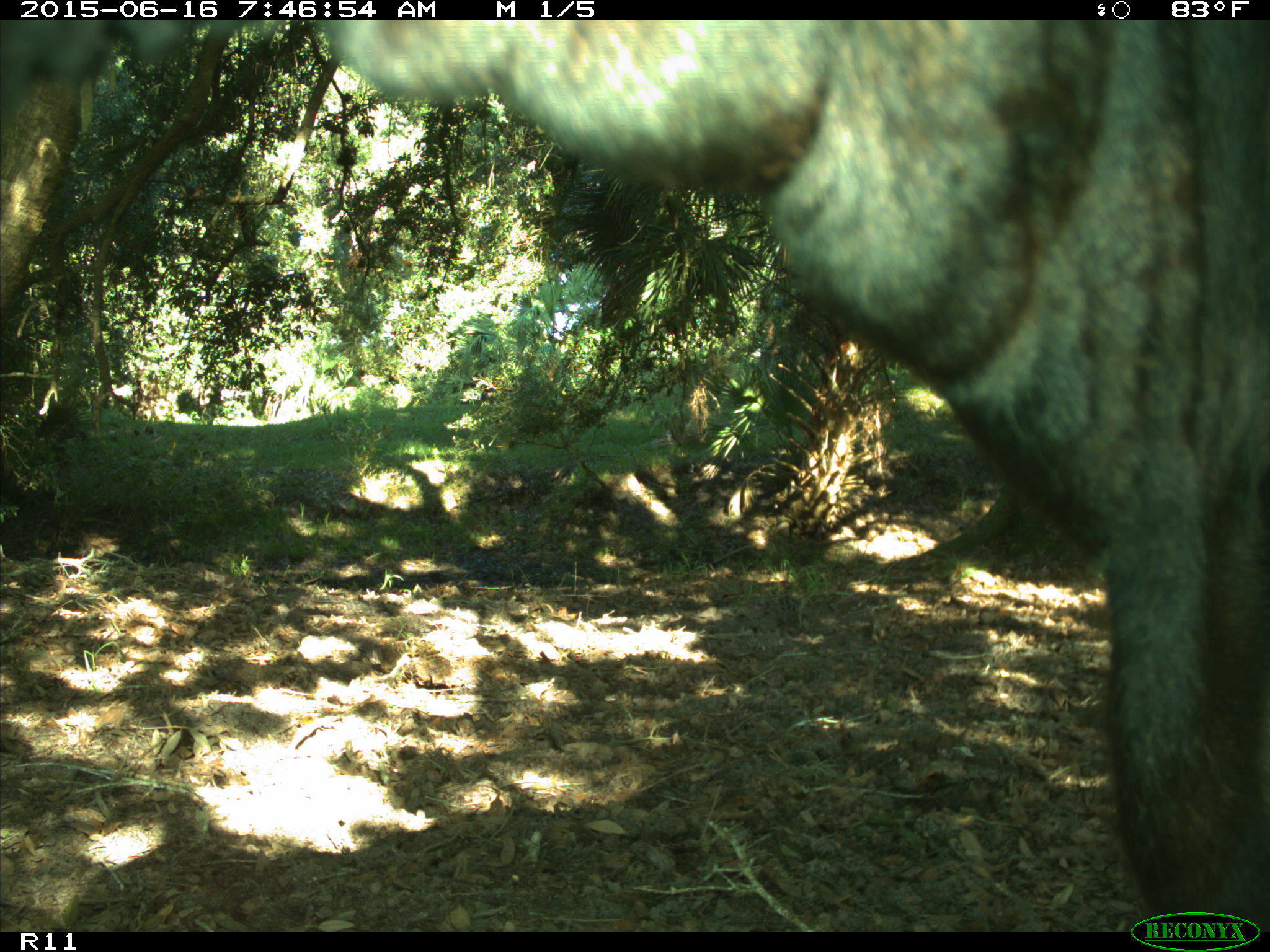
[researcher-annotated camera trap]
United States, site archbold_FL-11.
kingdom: Animalia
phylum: Chordata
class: Mammalia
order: Artiodactyla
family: Bovidae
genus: Bos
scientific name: Bos taurus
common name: domestic cow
Bos taurus (domestic cow).